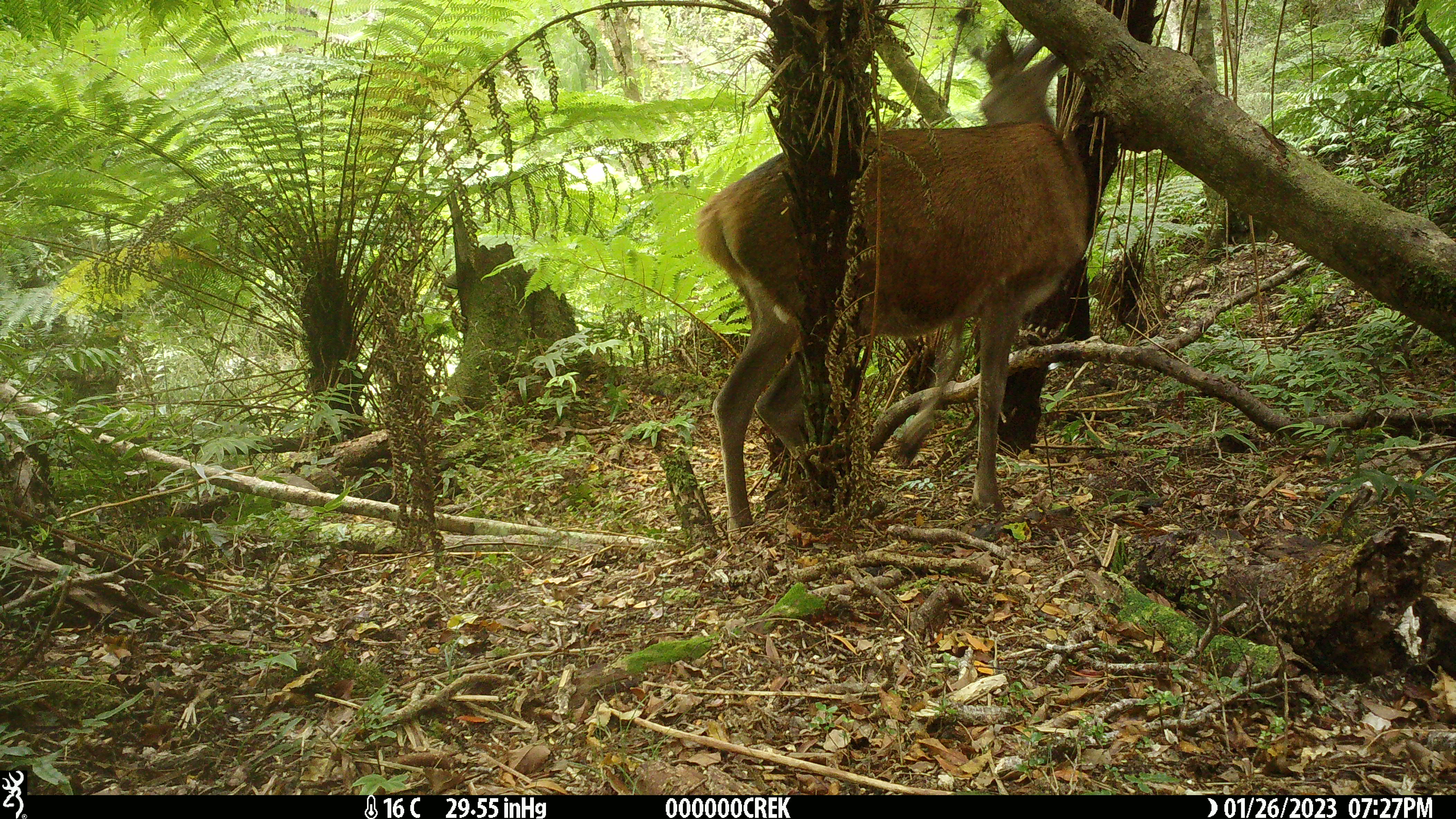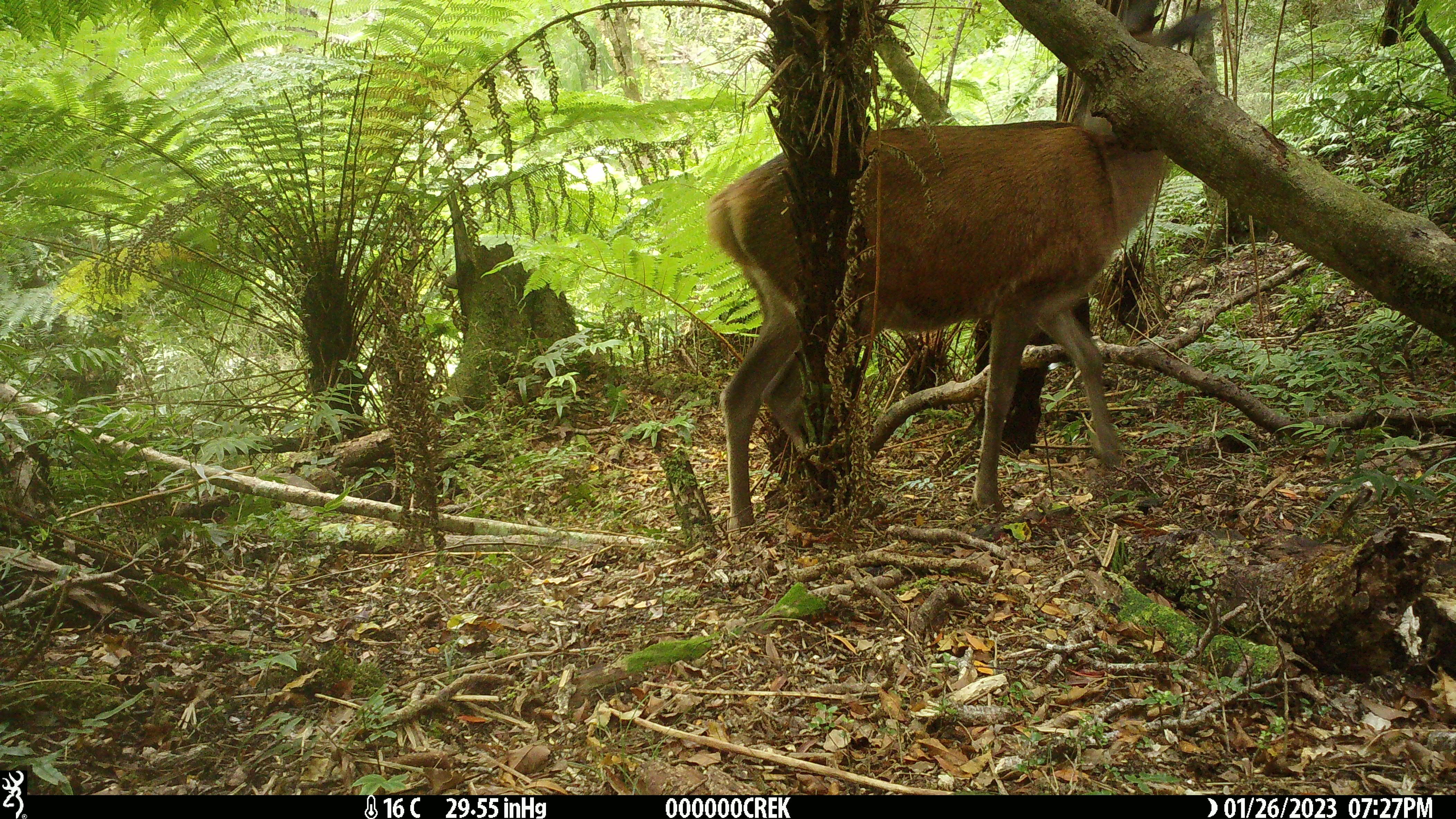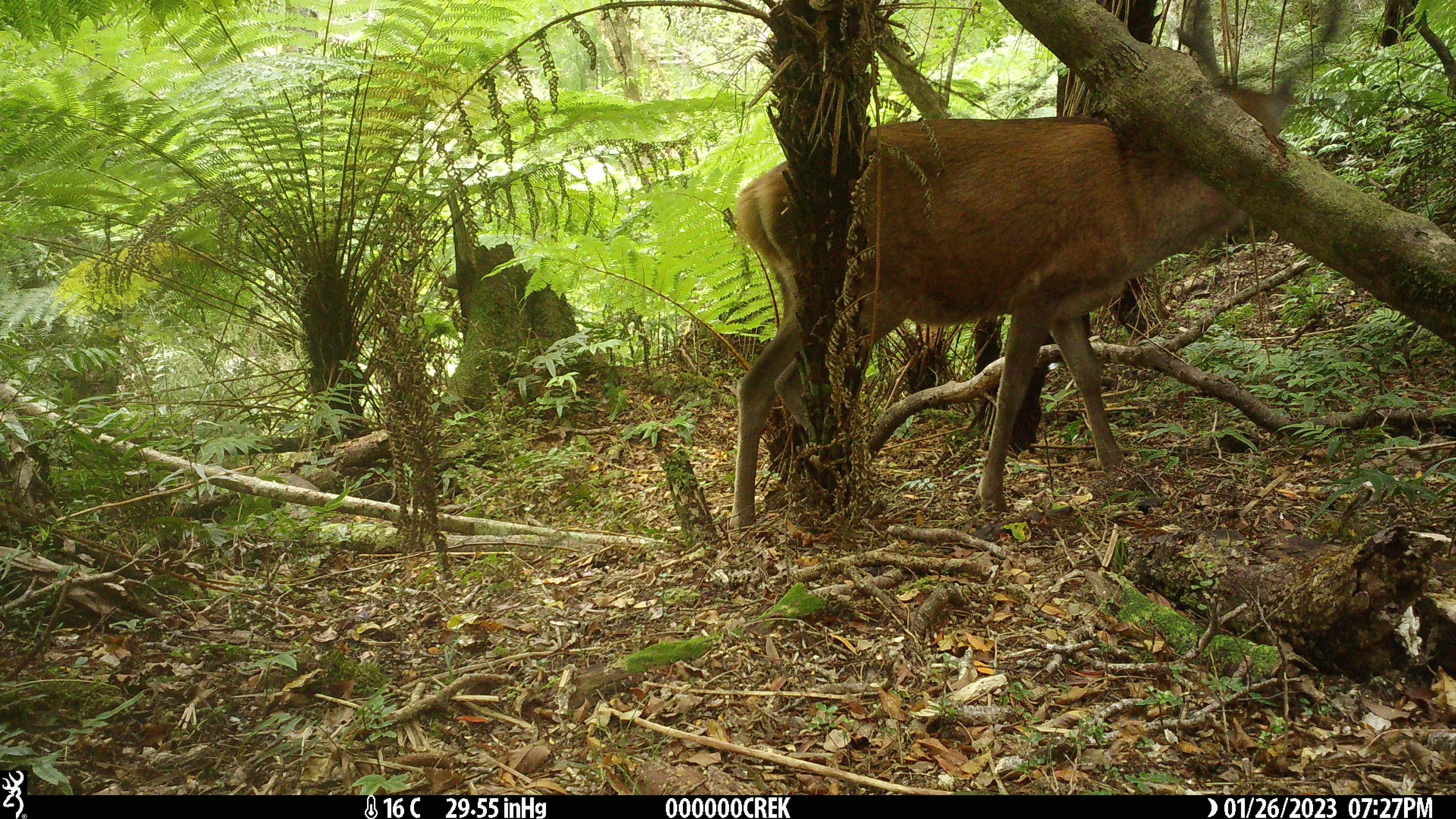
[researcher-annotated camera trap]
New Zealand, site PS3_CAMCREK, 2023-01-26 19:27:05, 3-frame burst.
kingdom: Animalia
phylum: Chordata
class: Mammalia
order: Artiodactyla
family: Cervidae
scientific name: Cervidae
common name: deer